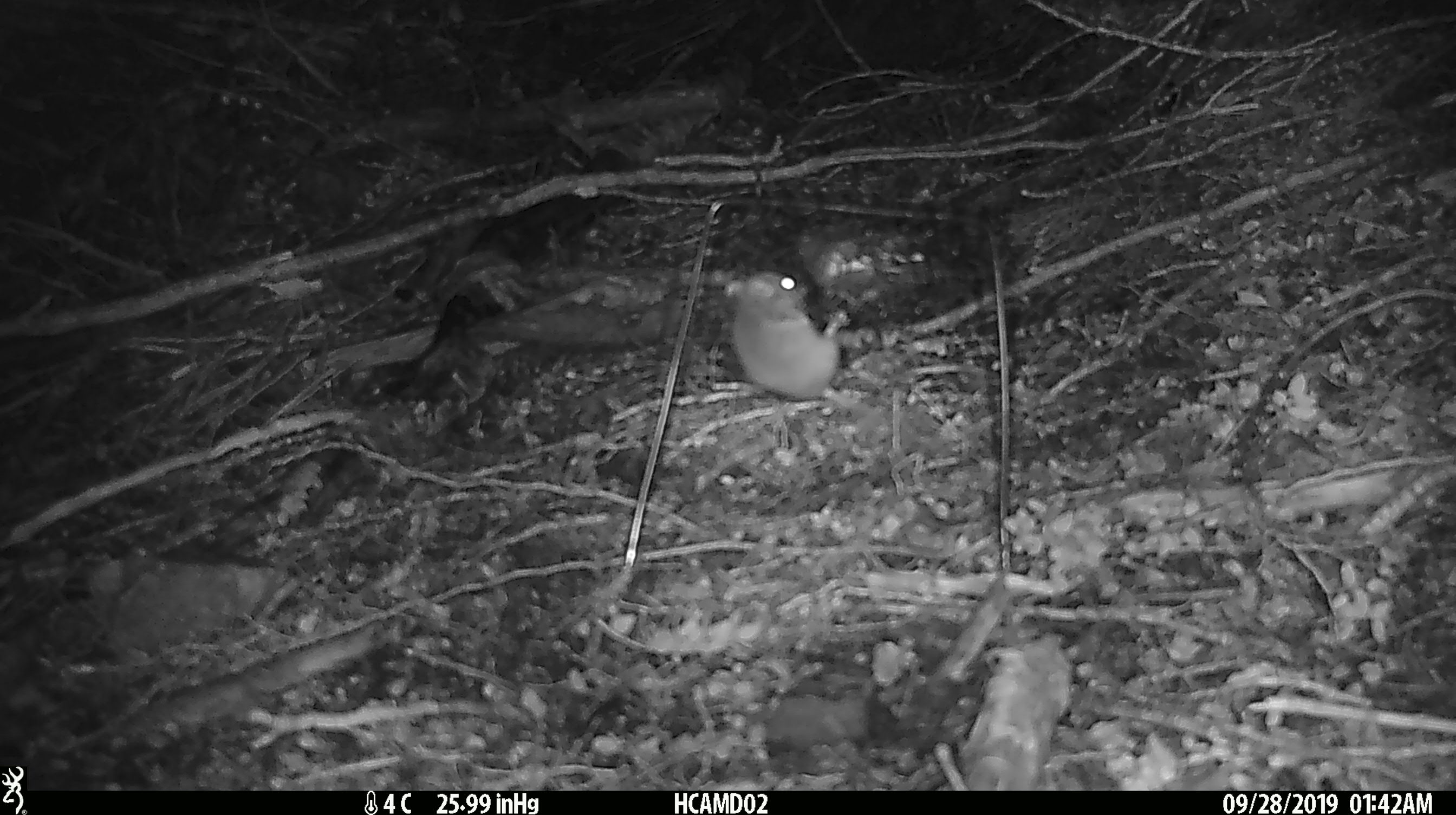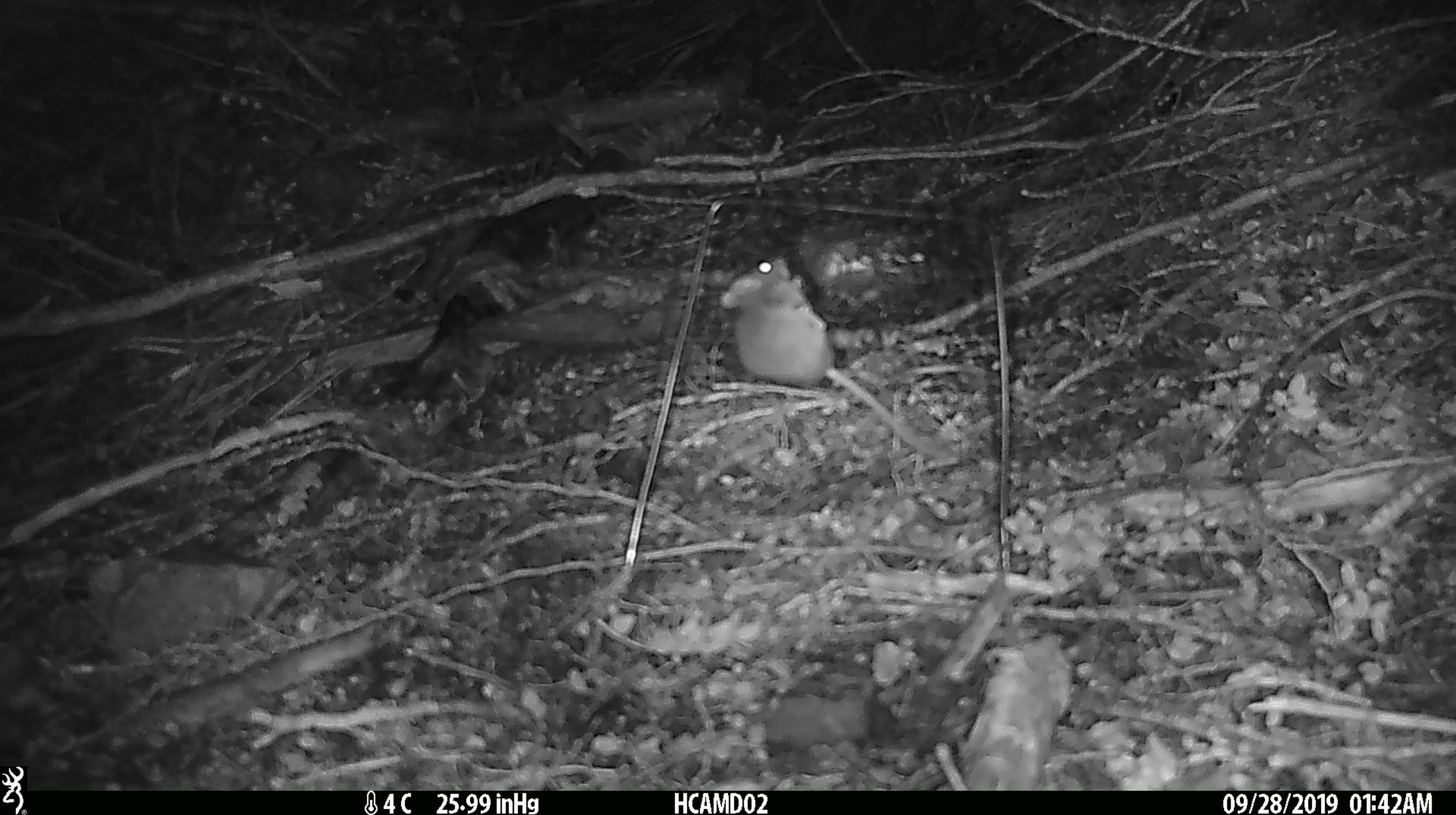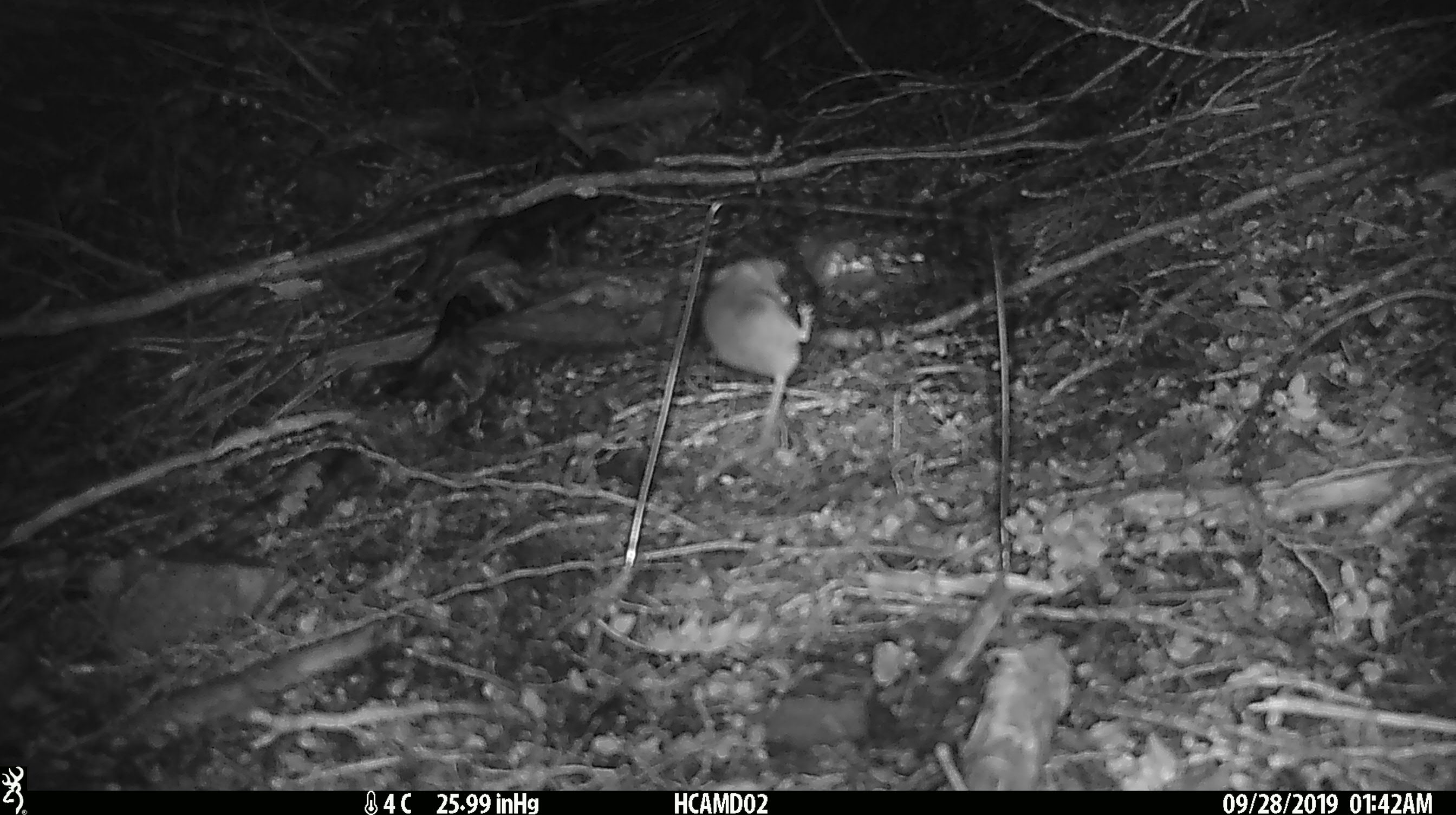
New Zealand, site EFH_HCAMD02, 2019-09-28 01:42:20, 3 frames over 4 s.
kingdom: Animalia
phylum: Chordata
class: Mammalia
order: Rodentia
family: Muridae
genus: Mus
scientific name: Mus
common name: mouse